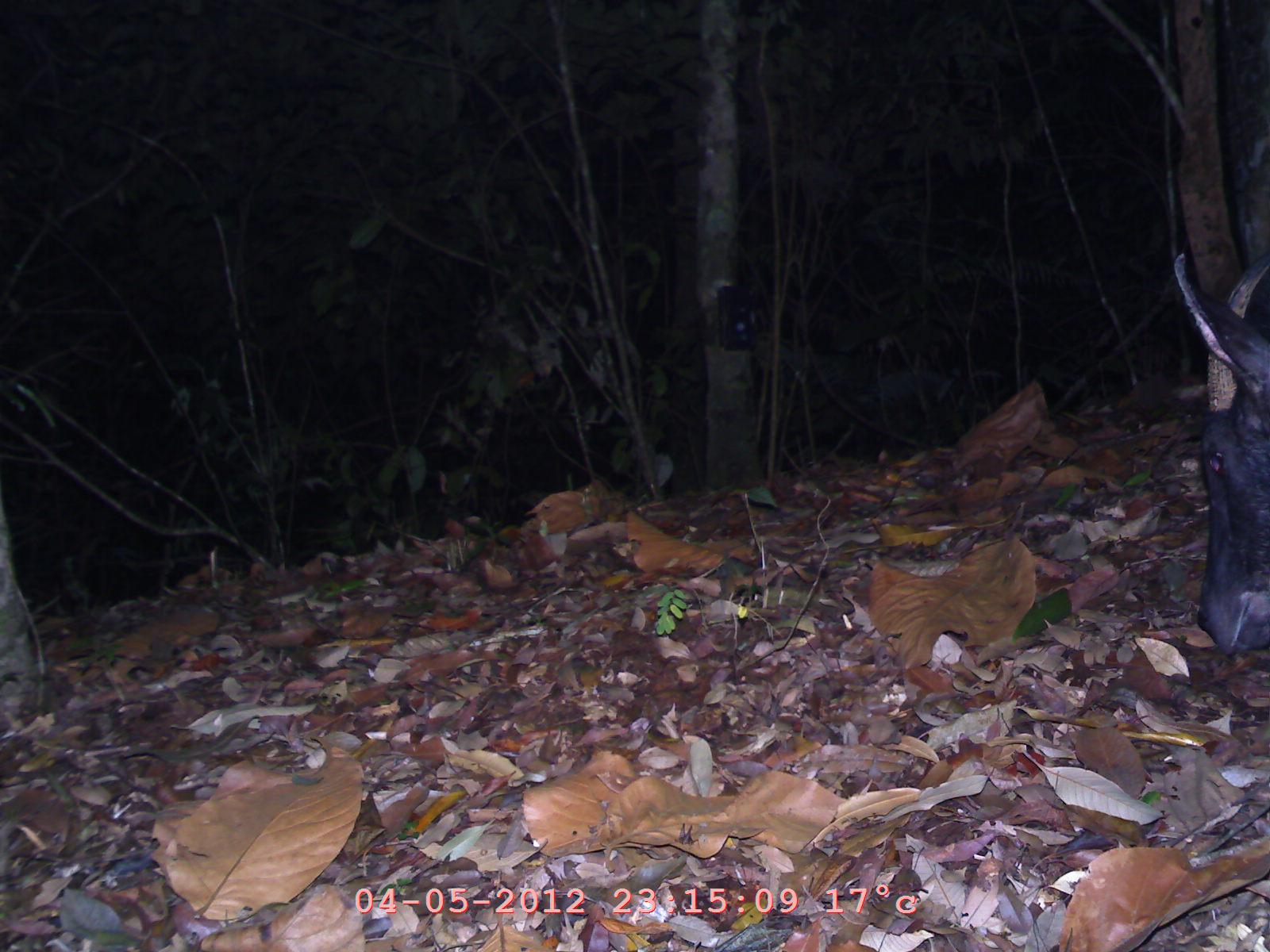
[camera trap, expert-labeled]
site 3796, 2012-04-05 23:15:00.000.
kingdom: Animalia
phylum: Chordata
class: Mammalia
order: Artiodactyla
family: Bovidae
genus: Capricornis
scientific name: Capricornis sumatraensis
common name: chinese serow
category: capricornis milneedwardsii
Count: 1.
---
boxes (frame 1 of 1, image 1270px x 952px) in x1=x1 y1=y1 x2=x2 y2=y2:
capricornis milneedwardsii: x1=1172 y1=250 x2=1270 y2=660